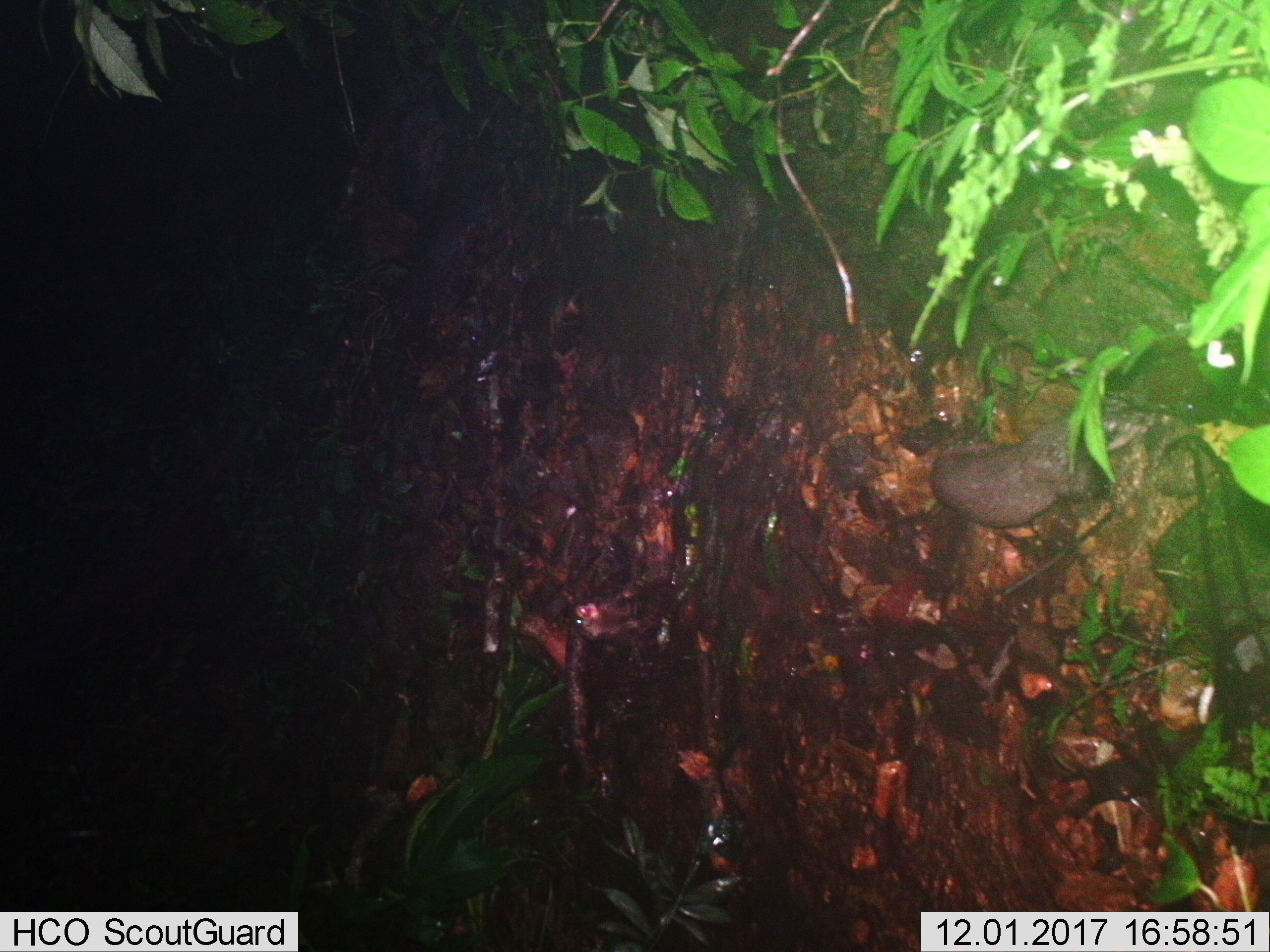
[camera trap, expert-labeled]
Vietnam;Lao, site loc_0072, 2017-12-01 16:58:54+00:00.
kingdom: Animalia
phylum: Chordata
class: Mammalia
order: Carnivora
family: Mustelidae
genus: Melogale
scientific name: Melogale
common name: ferret badger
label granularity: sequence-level